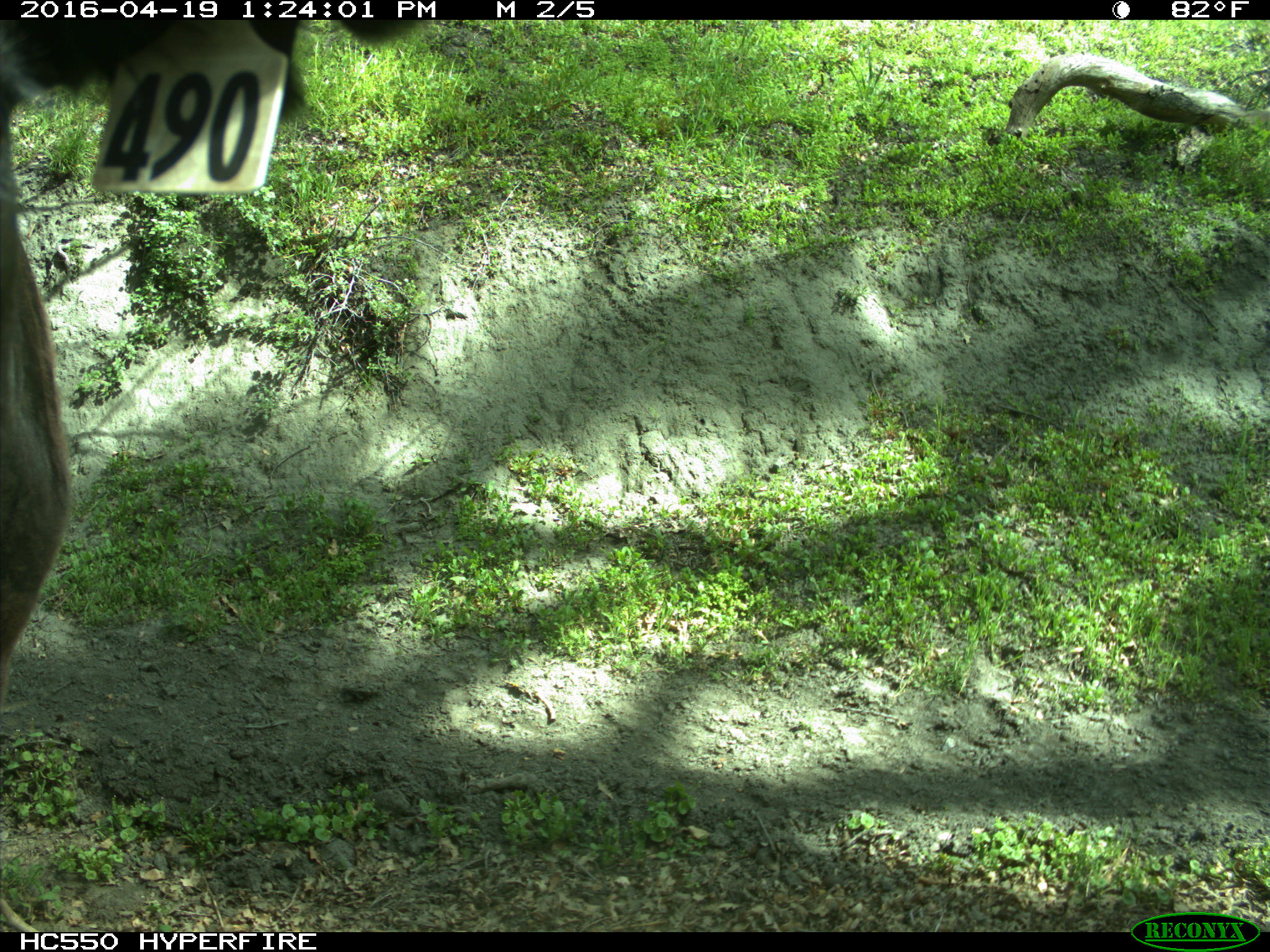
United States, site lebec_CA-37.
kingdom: Animalia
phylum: Chordata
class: Mammalia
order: Artiodactyla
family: Bovidae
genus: Bos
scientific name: Bos taurus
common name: domestic cow